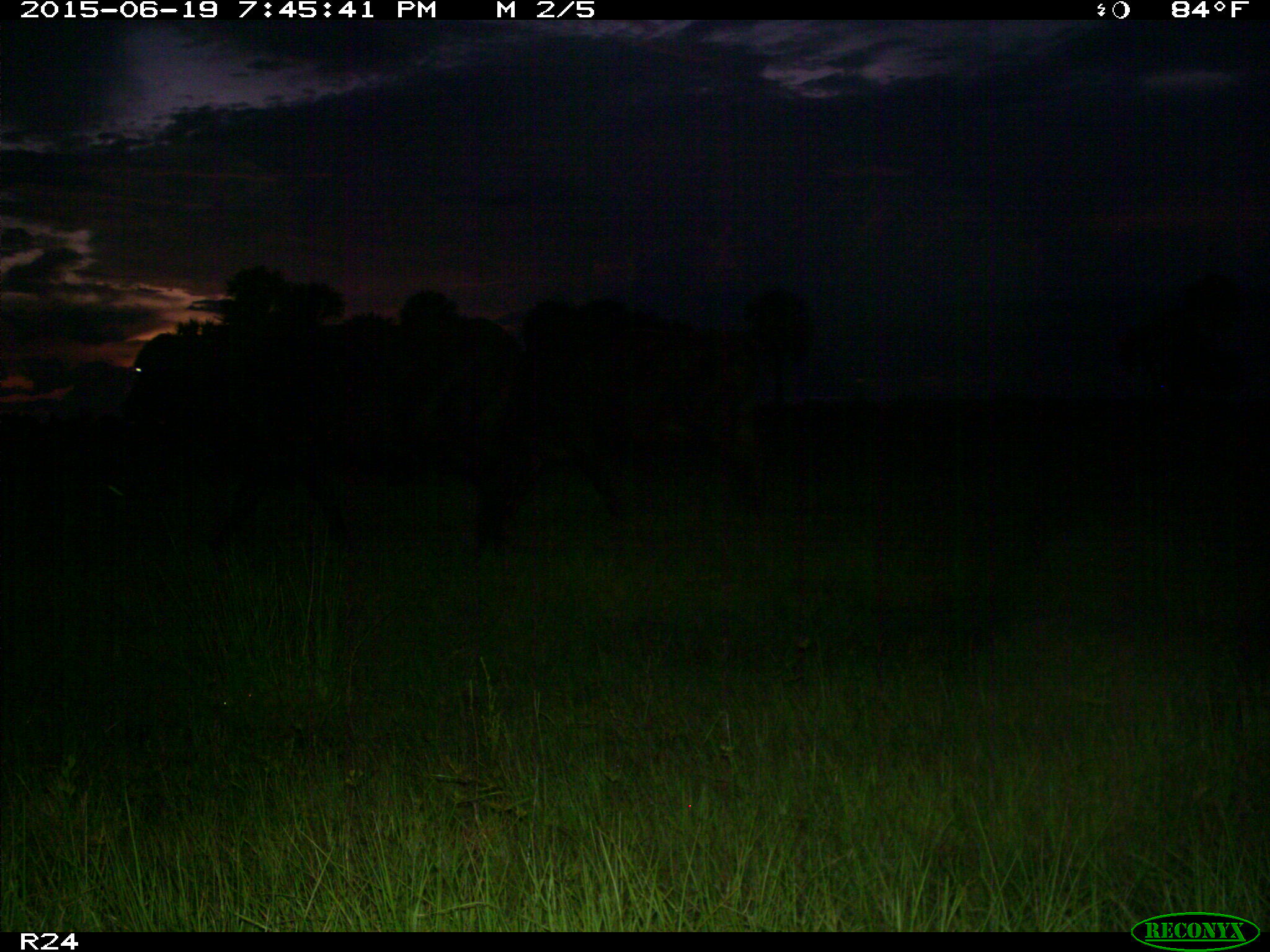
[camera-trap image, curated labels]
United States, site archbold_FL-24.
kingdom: Animalia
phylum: Chordata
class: Mammalia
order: Artiodactyla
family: Bovidae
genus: Bos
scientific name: Bos taurus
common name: domestic cow